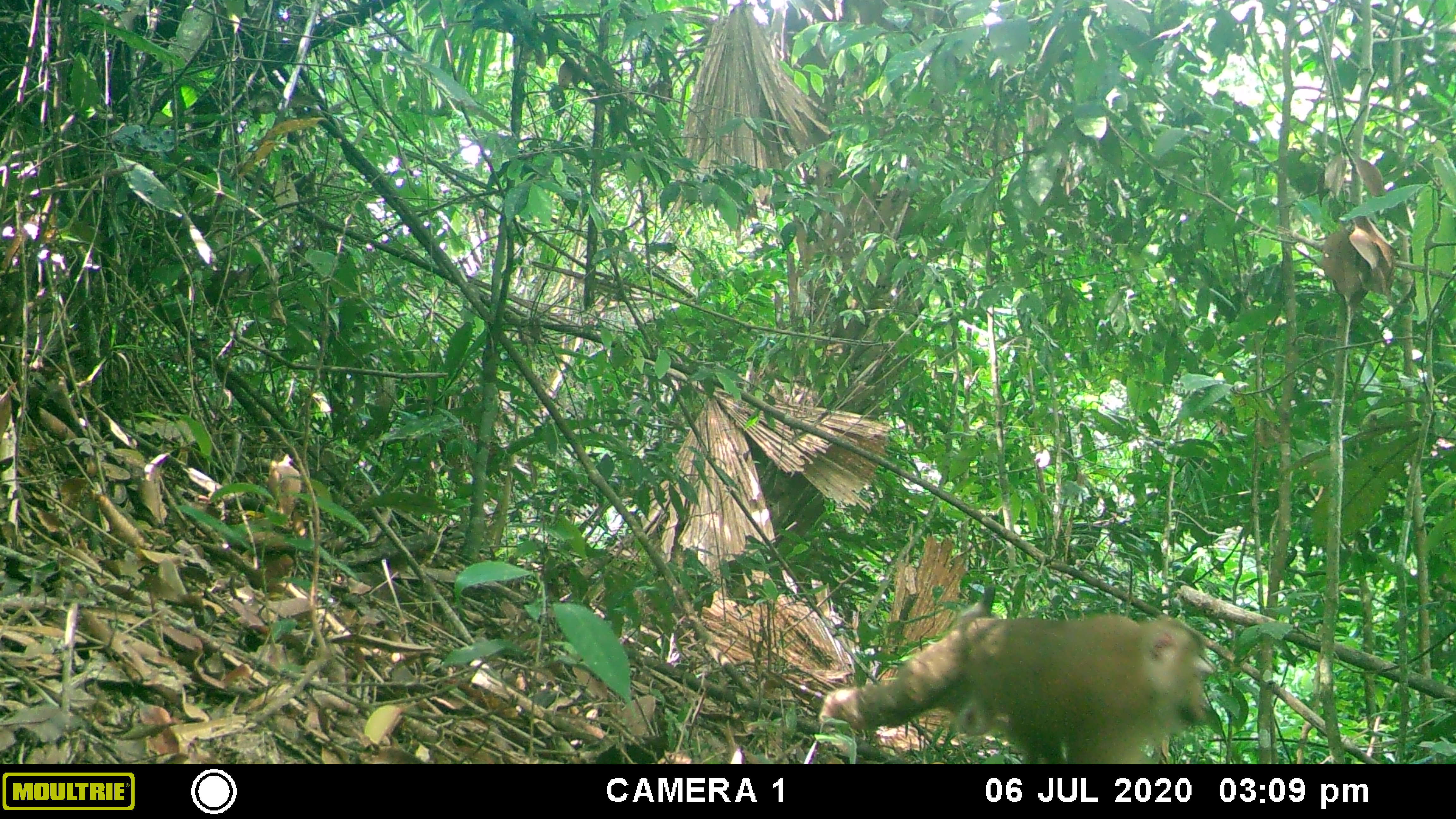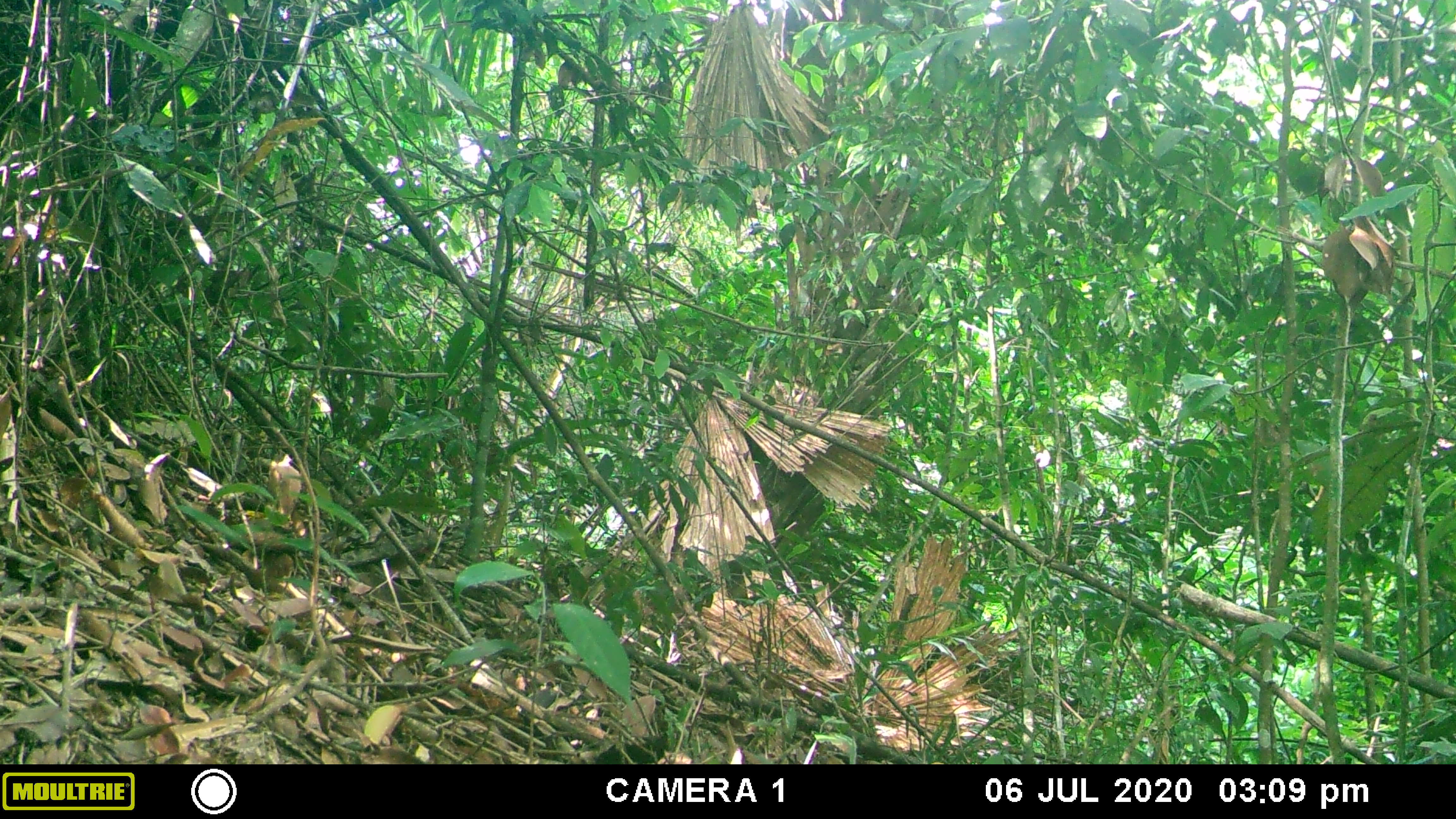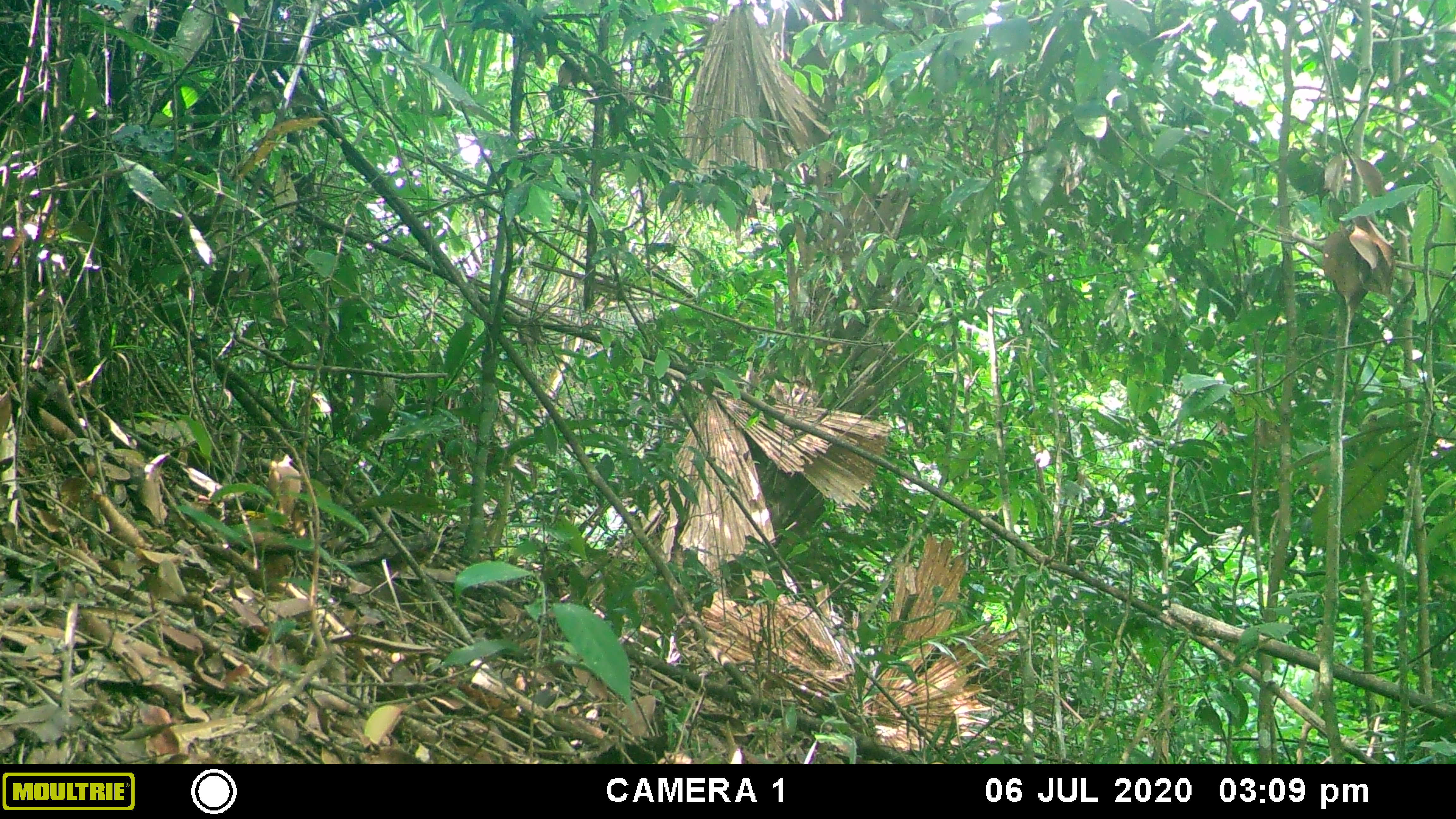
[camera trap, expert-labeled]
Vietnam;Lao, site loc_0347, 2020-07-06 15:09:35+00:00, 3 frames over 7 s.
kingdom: Animalia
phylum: Chordata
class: Mammalia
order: Primates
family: Cercopithecidae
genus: Macaca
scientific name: Macaca nemestrina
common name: pig-tailed macaque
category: pig tailed macaque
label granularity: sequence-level